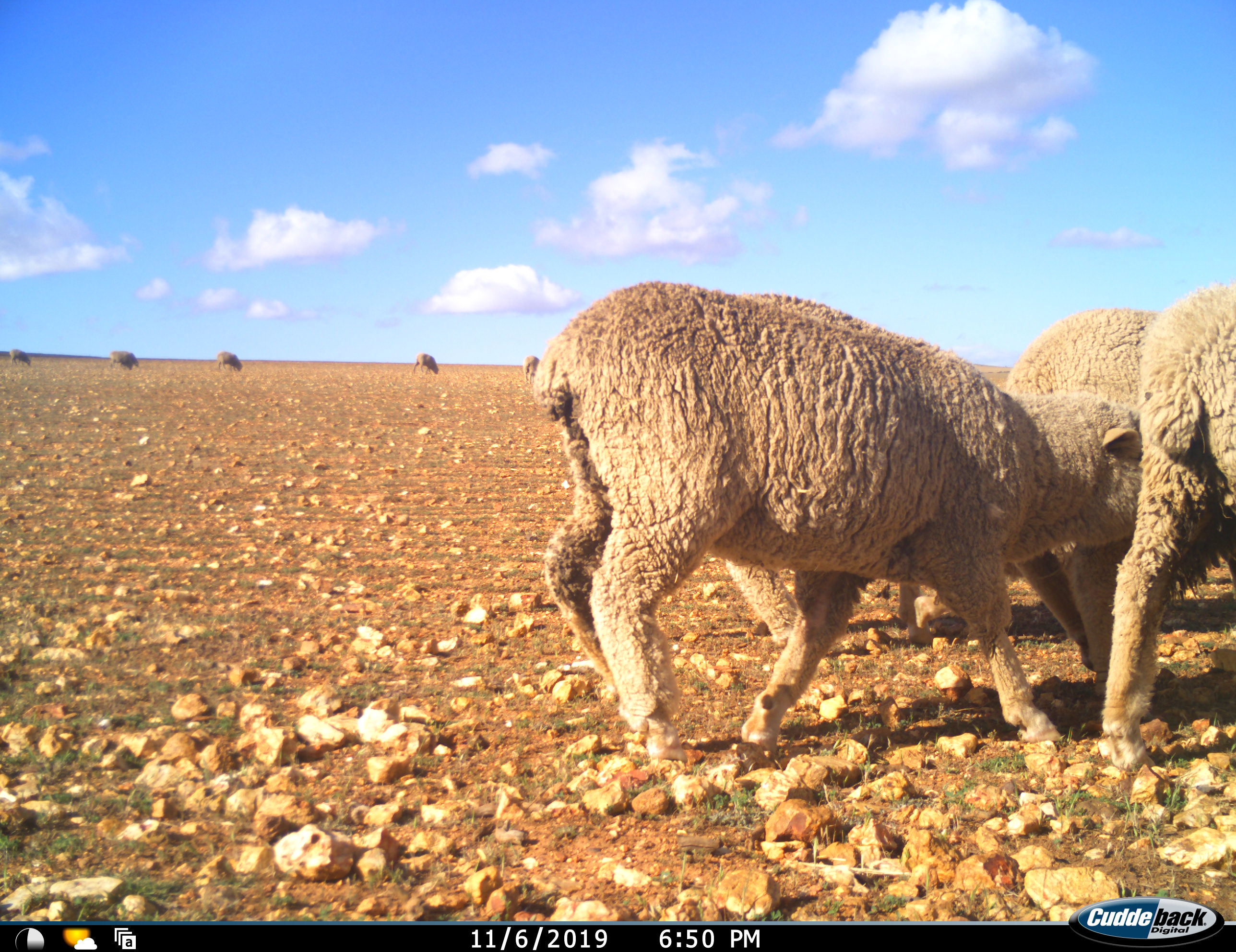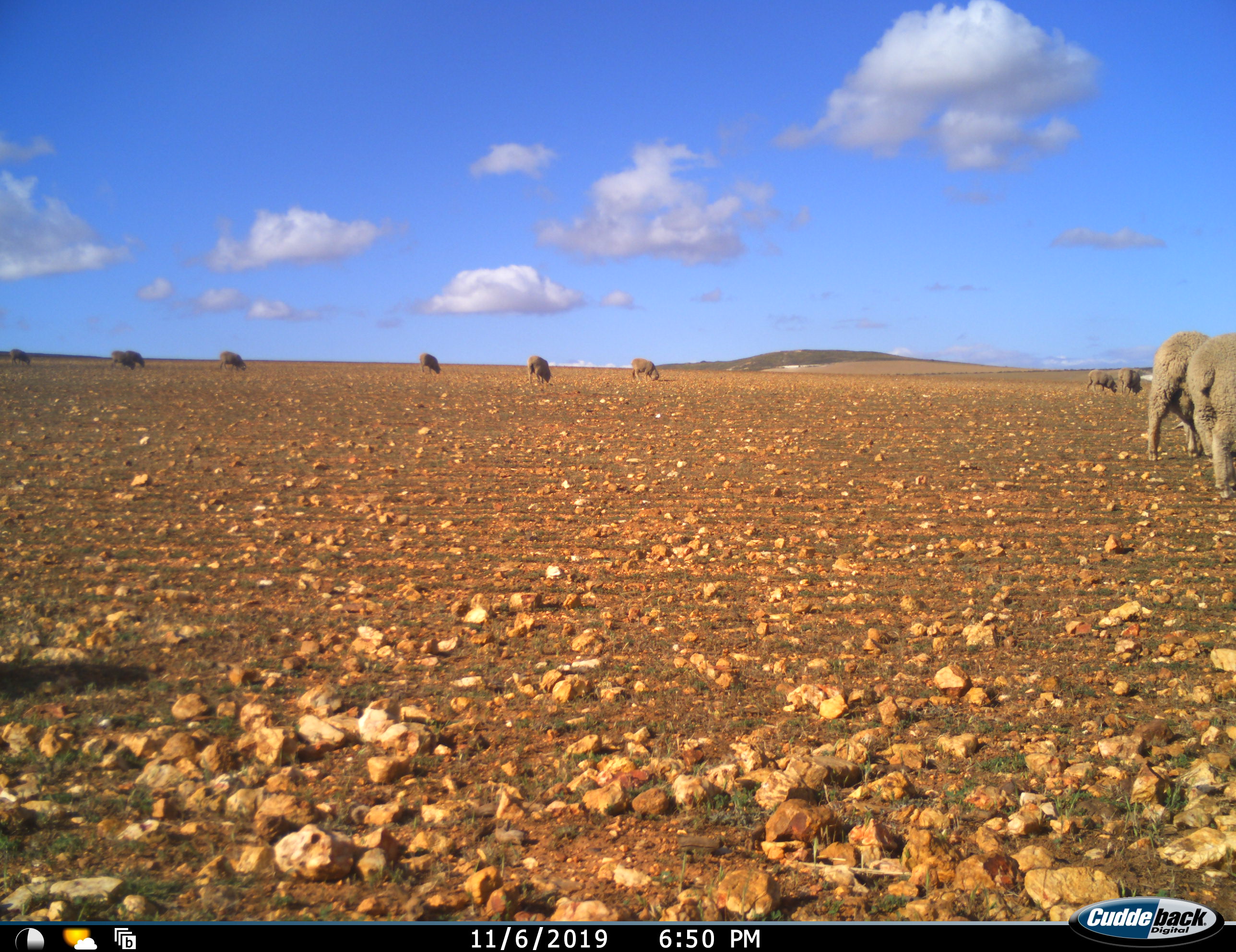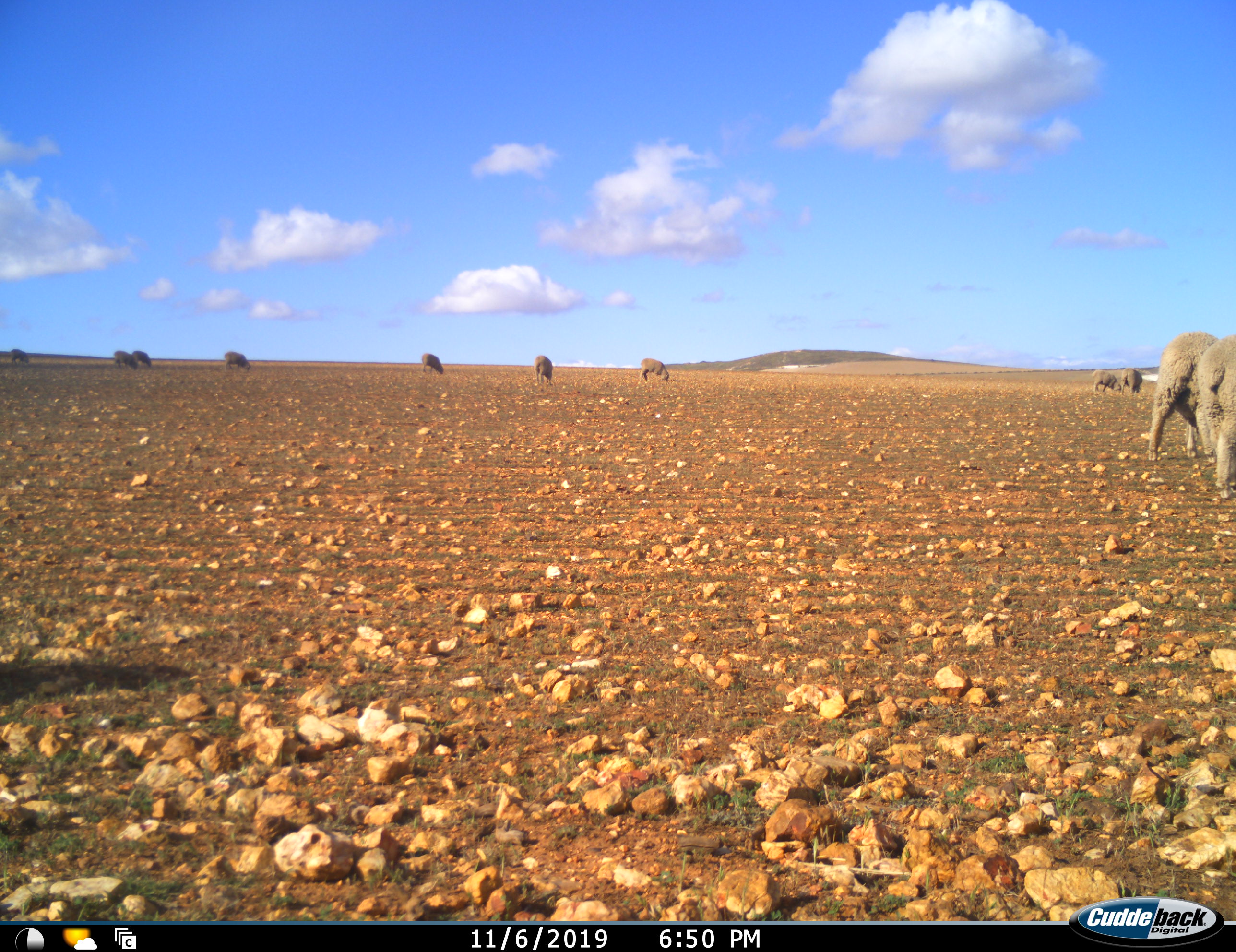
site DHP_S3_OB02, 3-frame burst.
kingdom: Animalia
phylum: Chordata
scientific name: Vertebrata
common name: domestic animal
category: domesticanimal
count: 11-50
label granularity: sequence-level